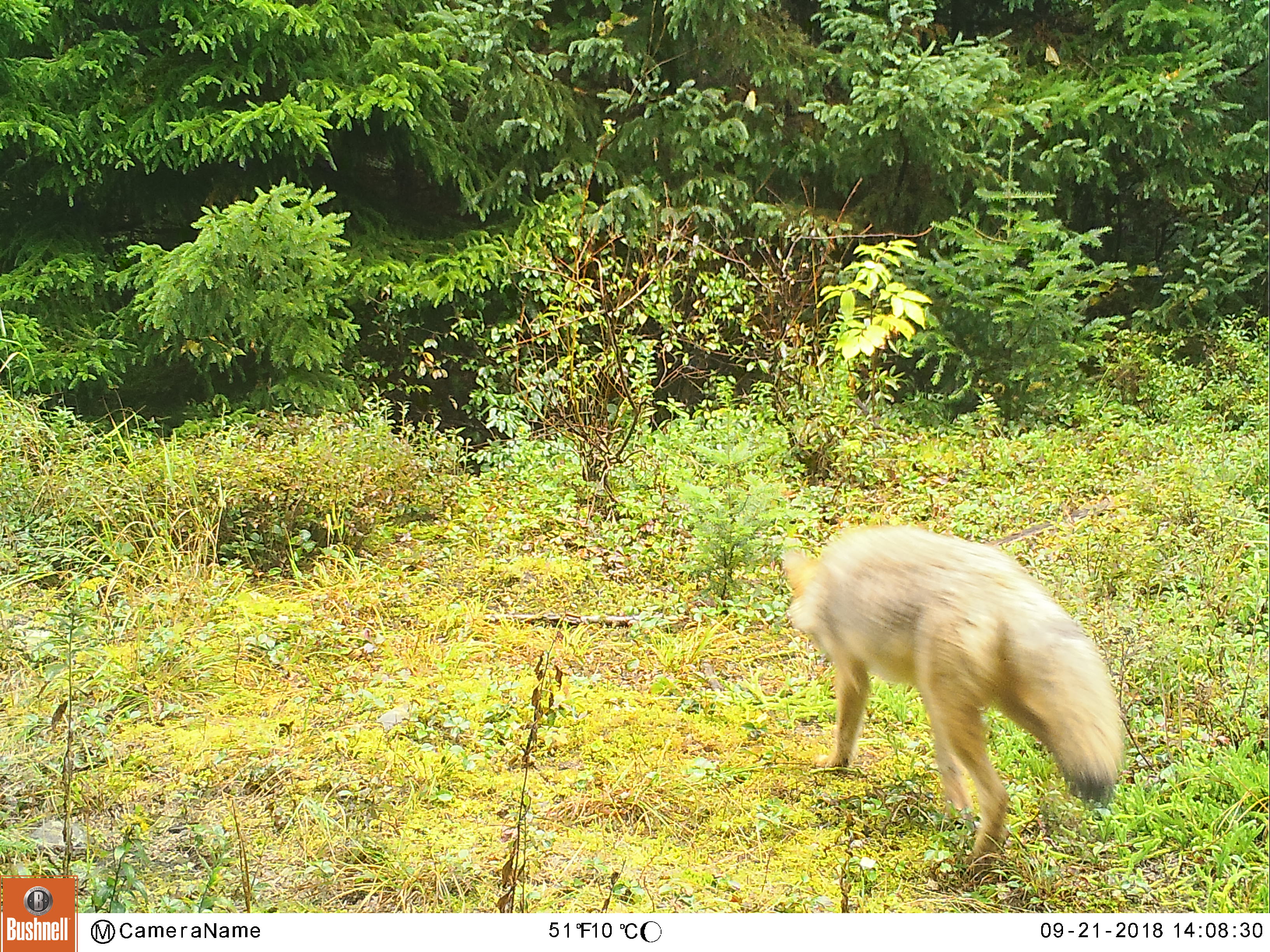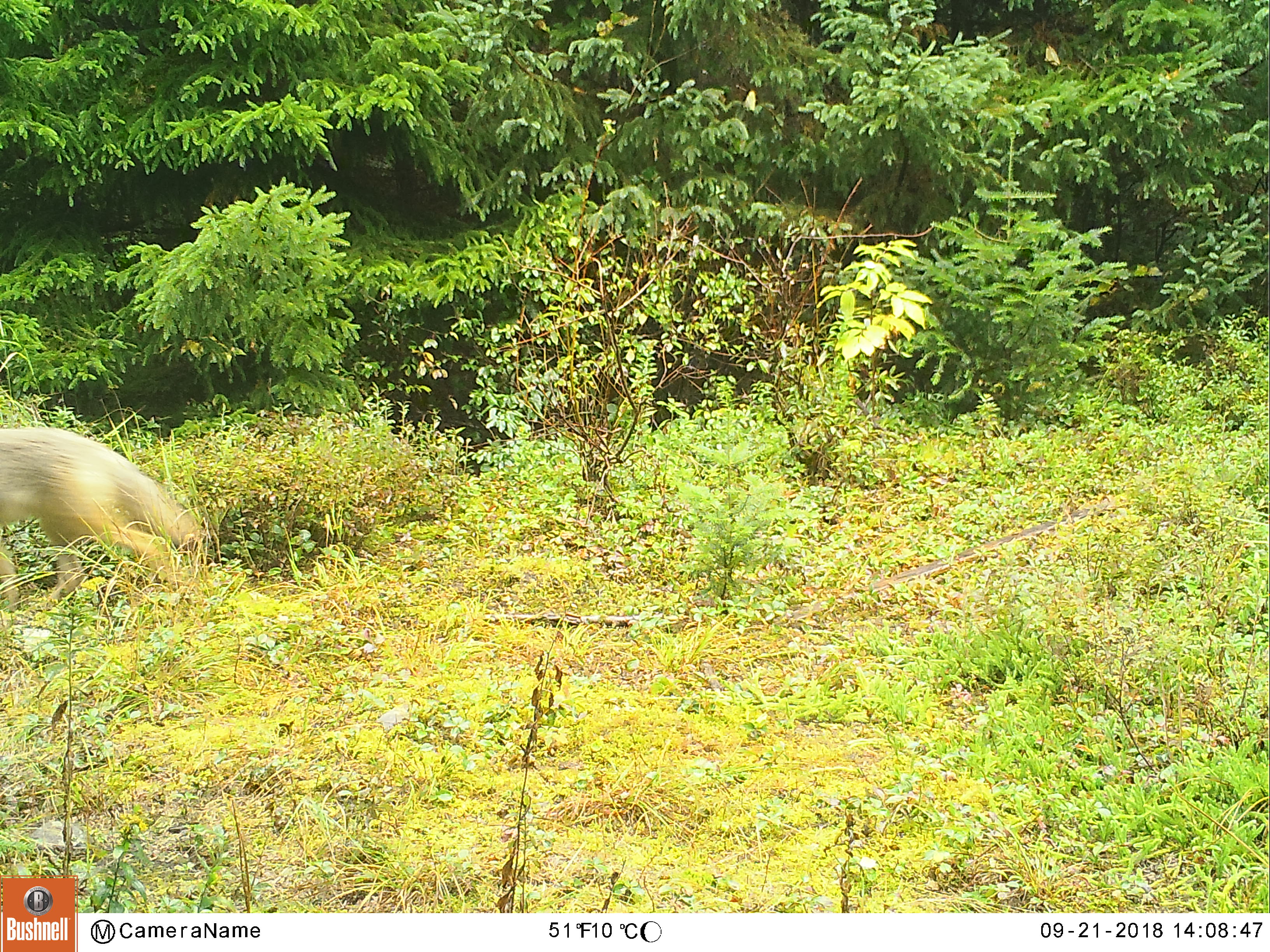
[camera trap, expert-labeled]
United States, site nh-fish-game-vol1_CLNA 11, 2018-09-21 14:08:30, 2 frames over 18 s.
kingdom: Animalia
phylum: Chordata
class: Mammalia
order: Carnivora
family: Canidae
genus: Canis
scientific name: Canis latrans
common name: coyote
Coyote (Canis latrans).